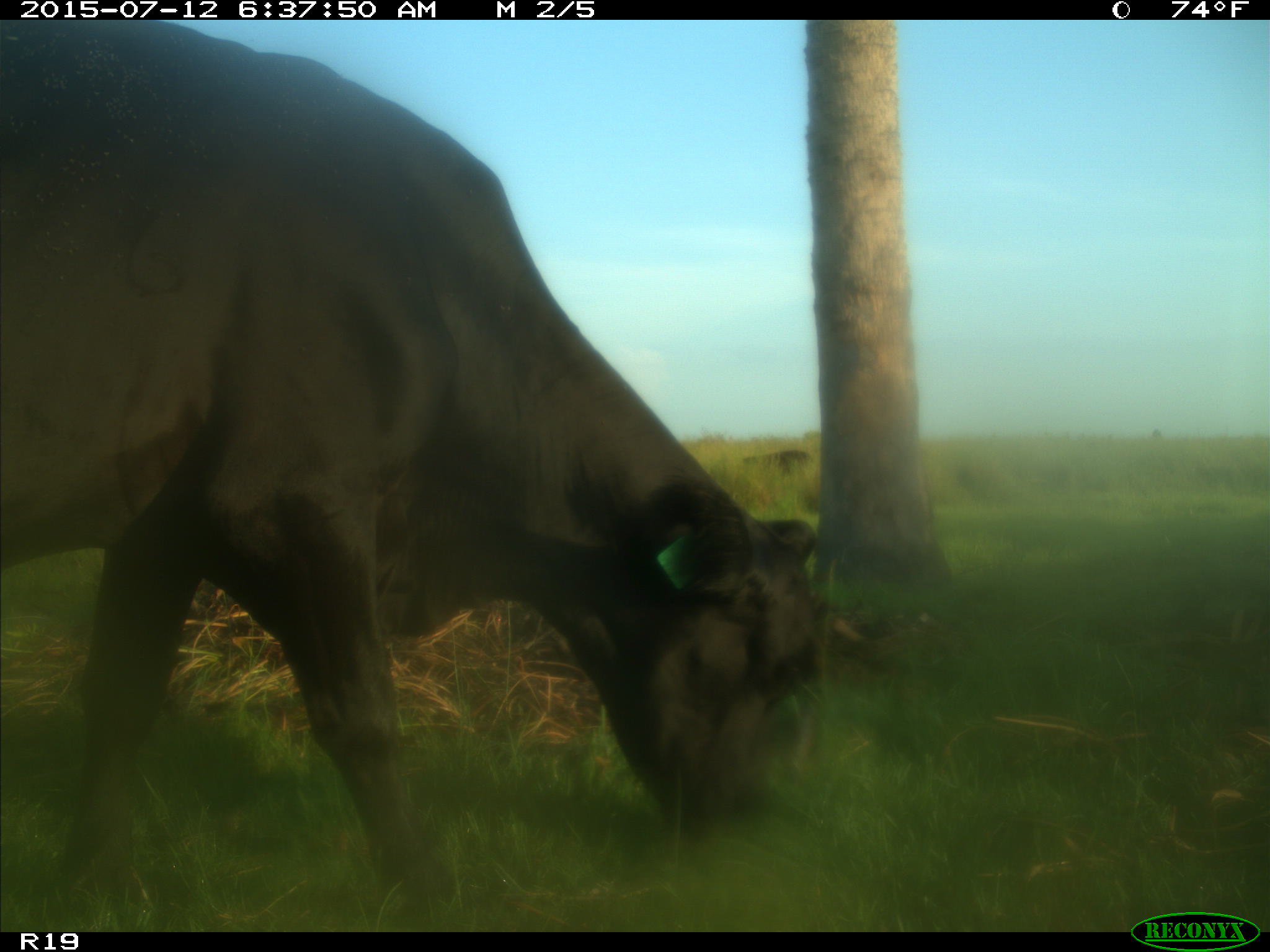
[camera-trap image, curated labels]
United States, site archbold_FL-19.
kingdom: Animalia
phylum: Chordata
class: Mammalia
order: Artiodactyla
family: Bovidae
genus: Bos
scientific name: Bos taurus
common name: domestic cow